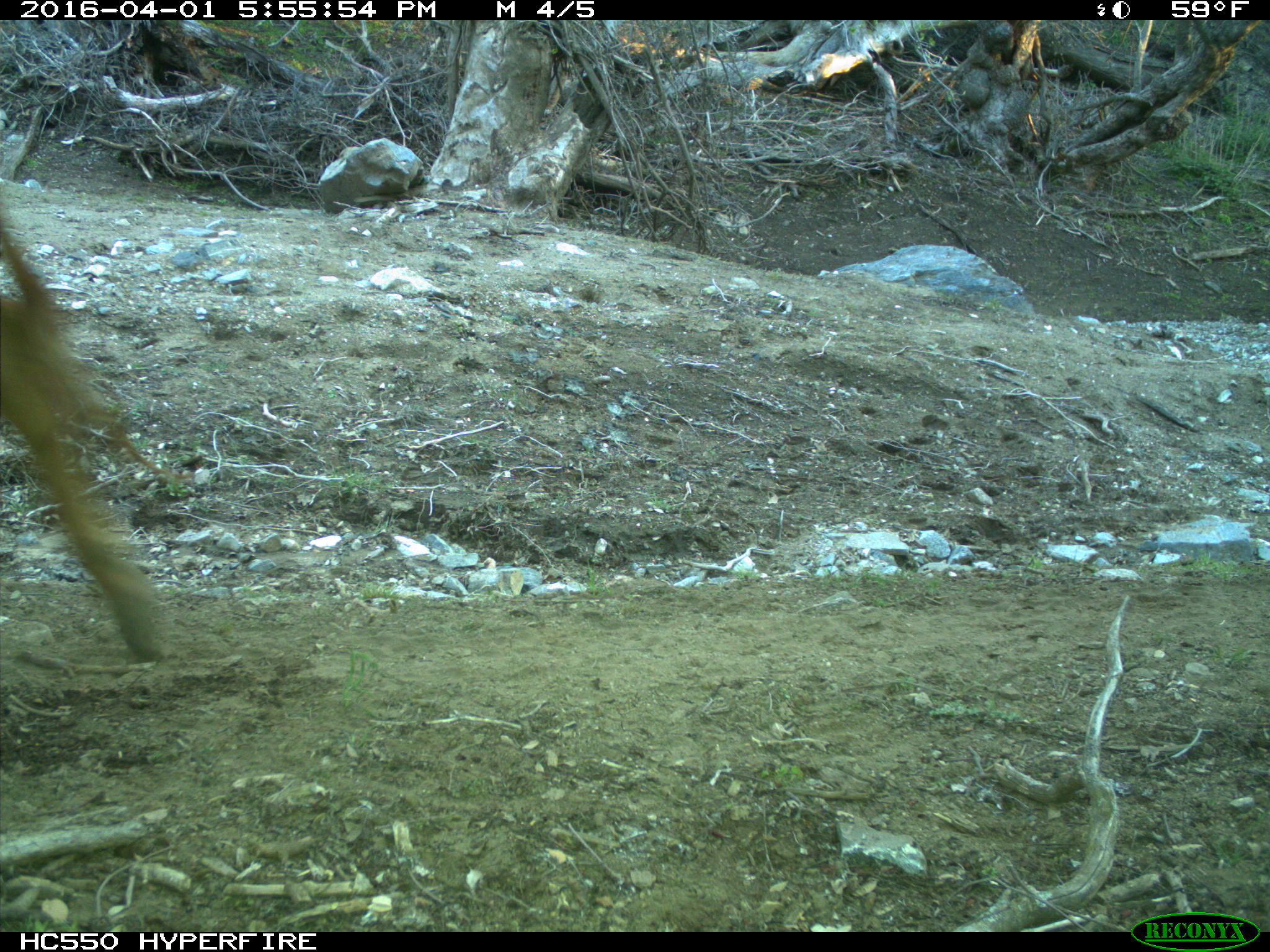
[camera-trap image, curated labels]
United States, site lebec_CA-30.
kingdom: Animalia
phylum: Chordata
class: Mammalia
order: Artiodactyla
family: Bovidae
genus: Bos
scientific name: Bos taurus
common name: domestic cow